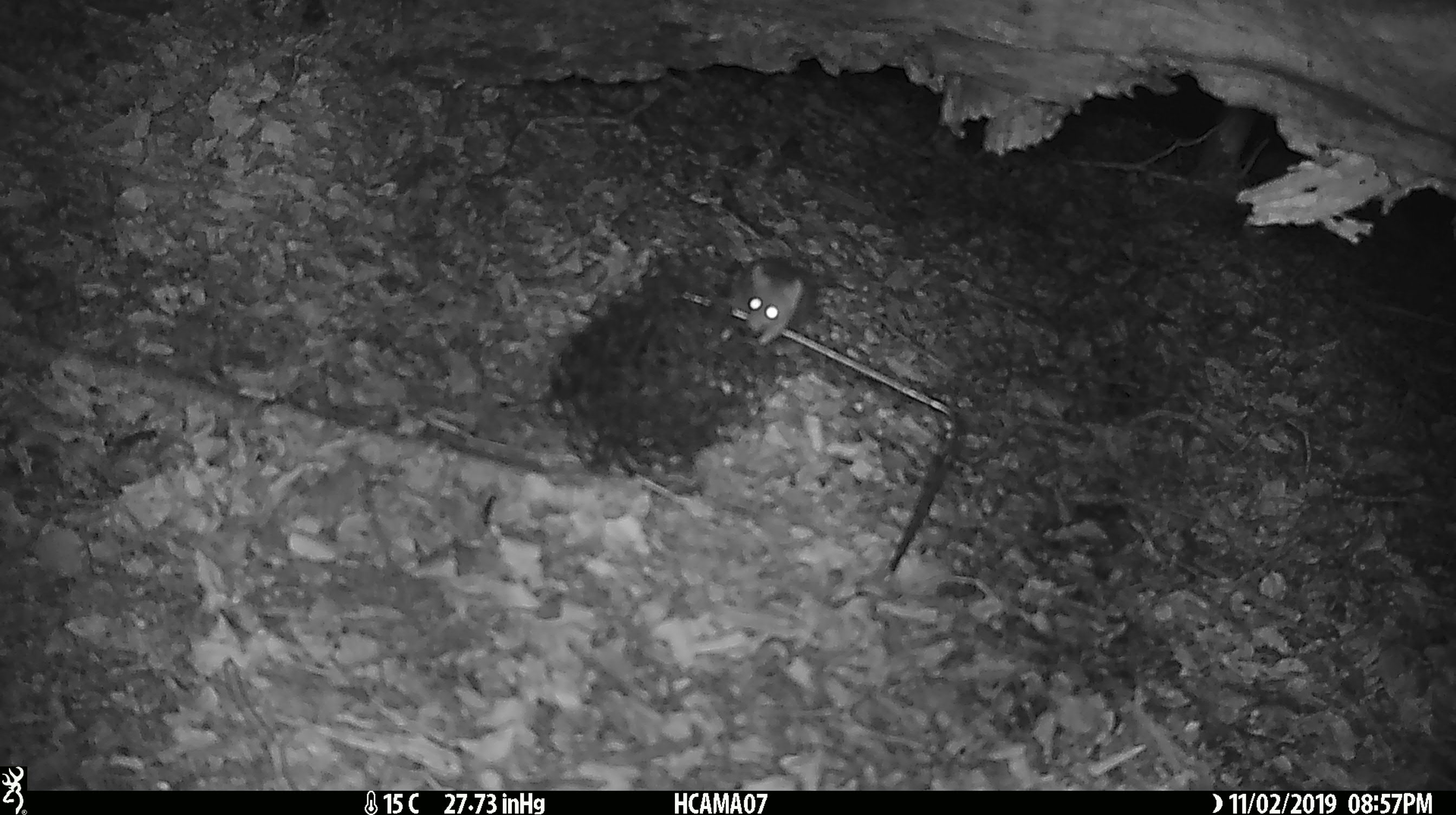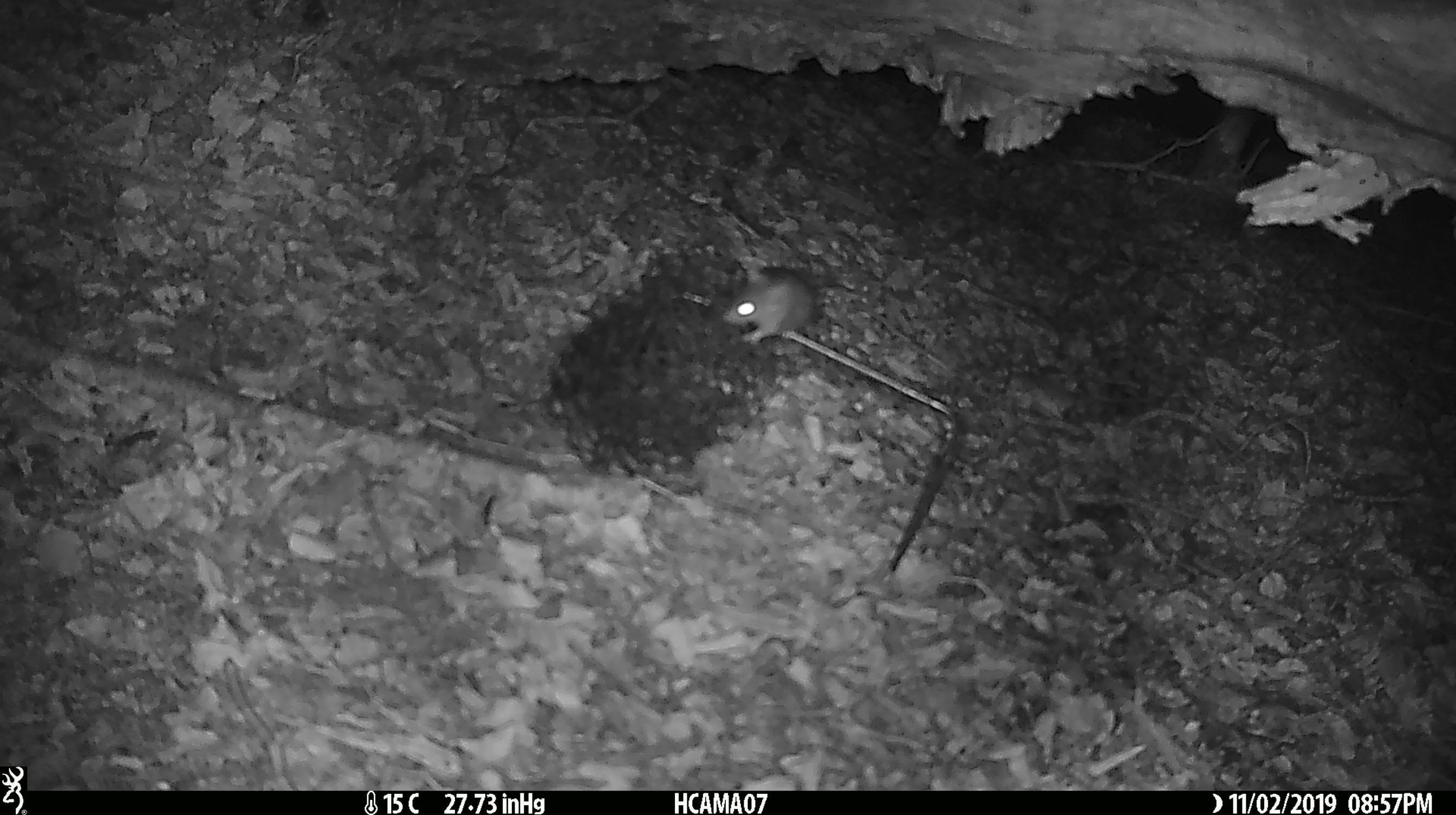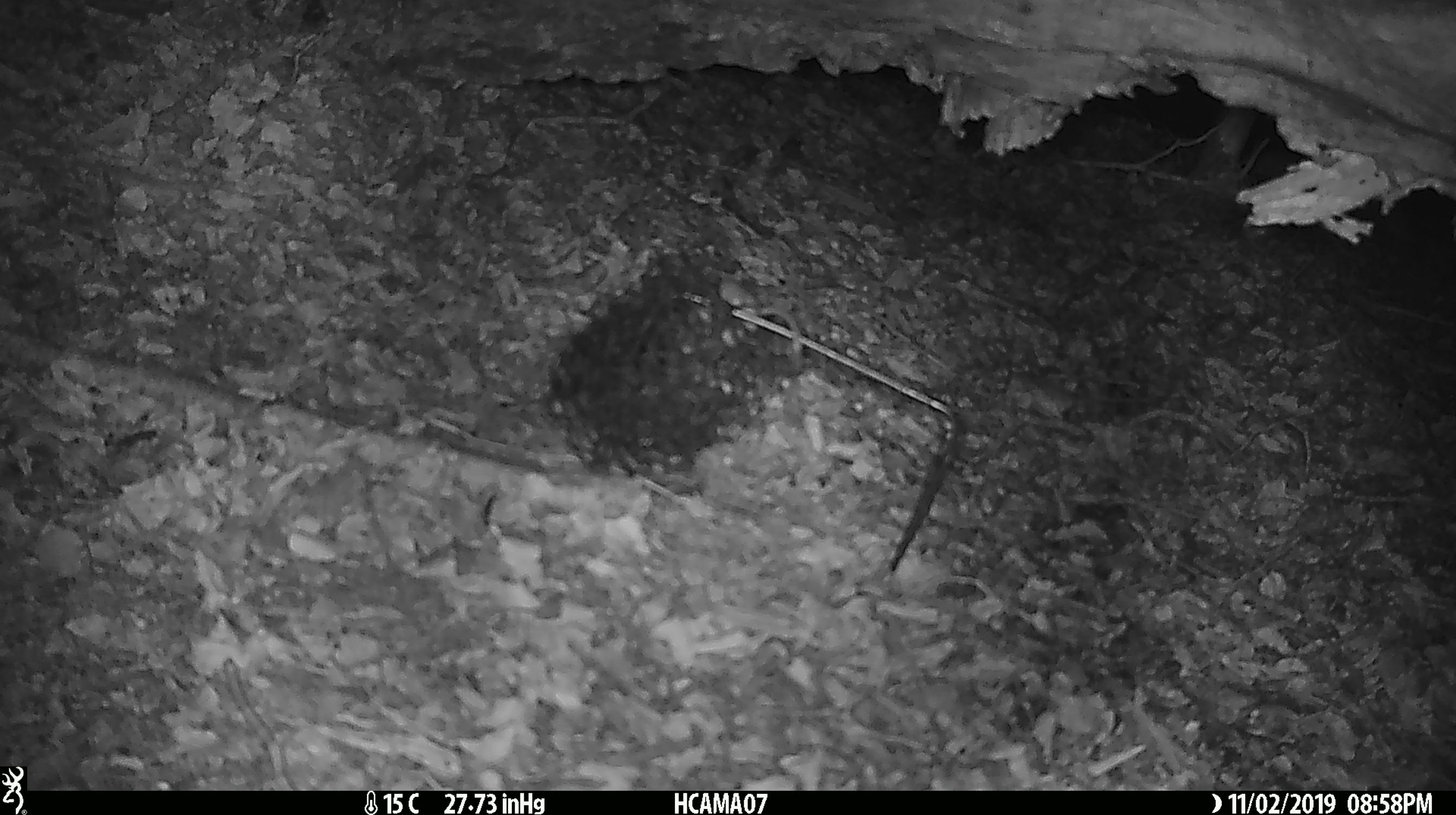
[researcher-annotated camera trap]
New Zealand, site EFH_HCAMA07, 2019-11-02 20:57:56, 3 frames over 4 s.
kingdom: Animalia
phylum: Chordata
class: Mammalia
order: Rodentia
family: Muridae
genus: Mus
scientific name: Mus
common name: mouse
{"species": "mouse (Mus)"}